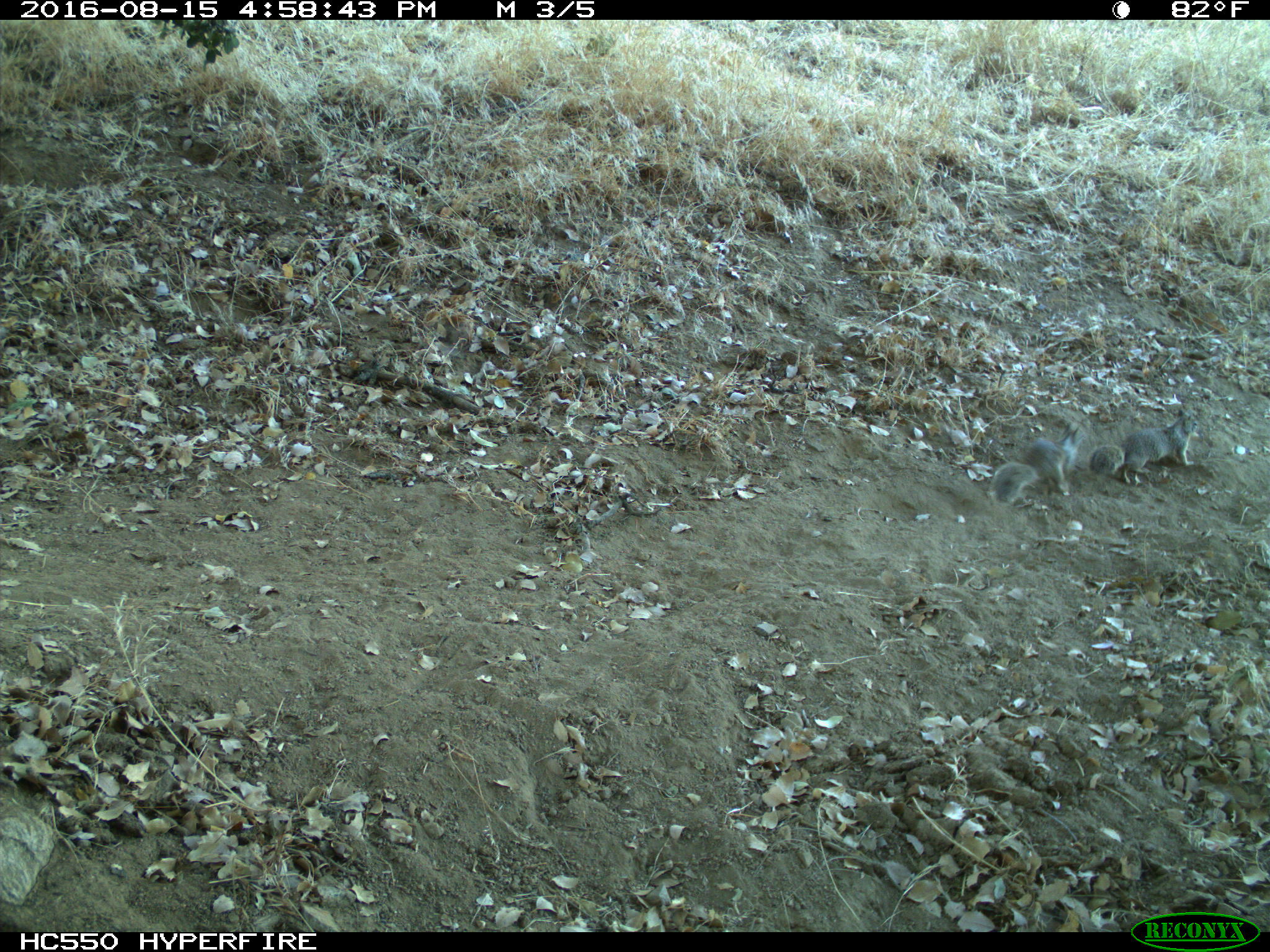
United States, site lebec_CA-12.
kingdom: Animalia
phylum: Chordata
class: Mammalia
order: Rodentia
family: Sciuridae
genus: Otospermophilus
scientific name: Otospermophilus beecheyi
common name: california ground squirrel